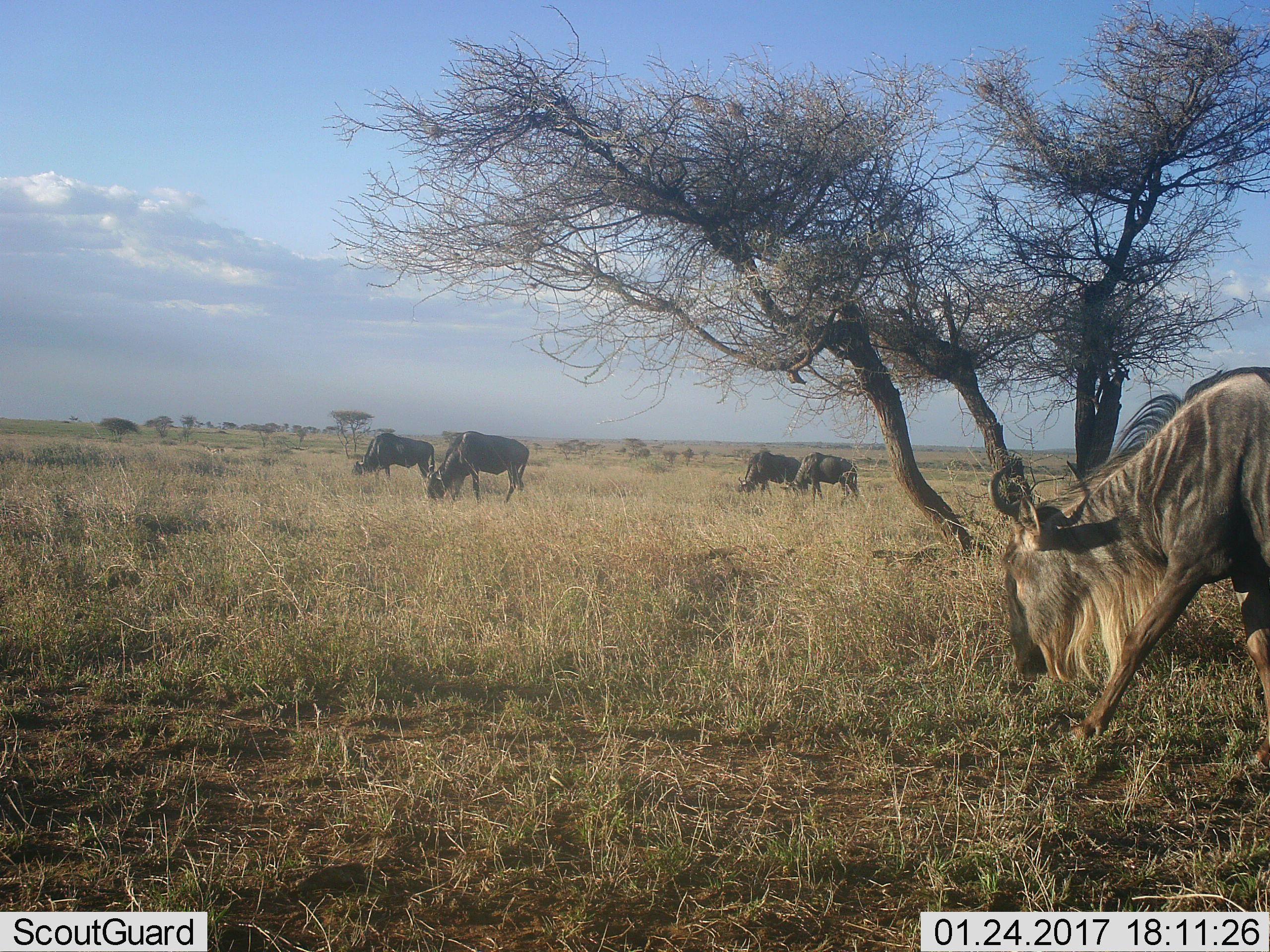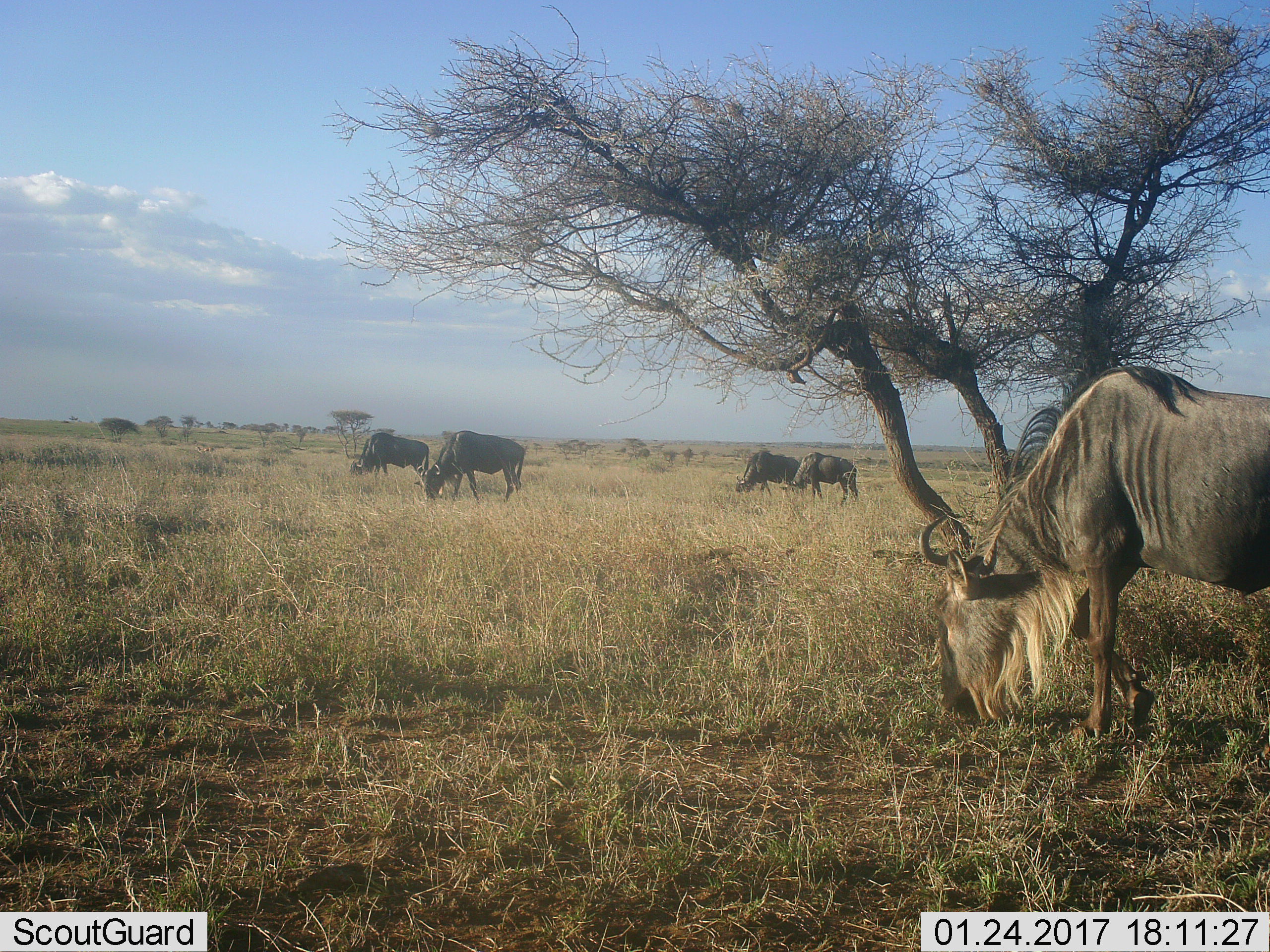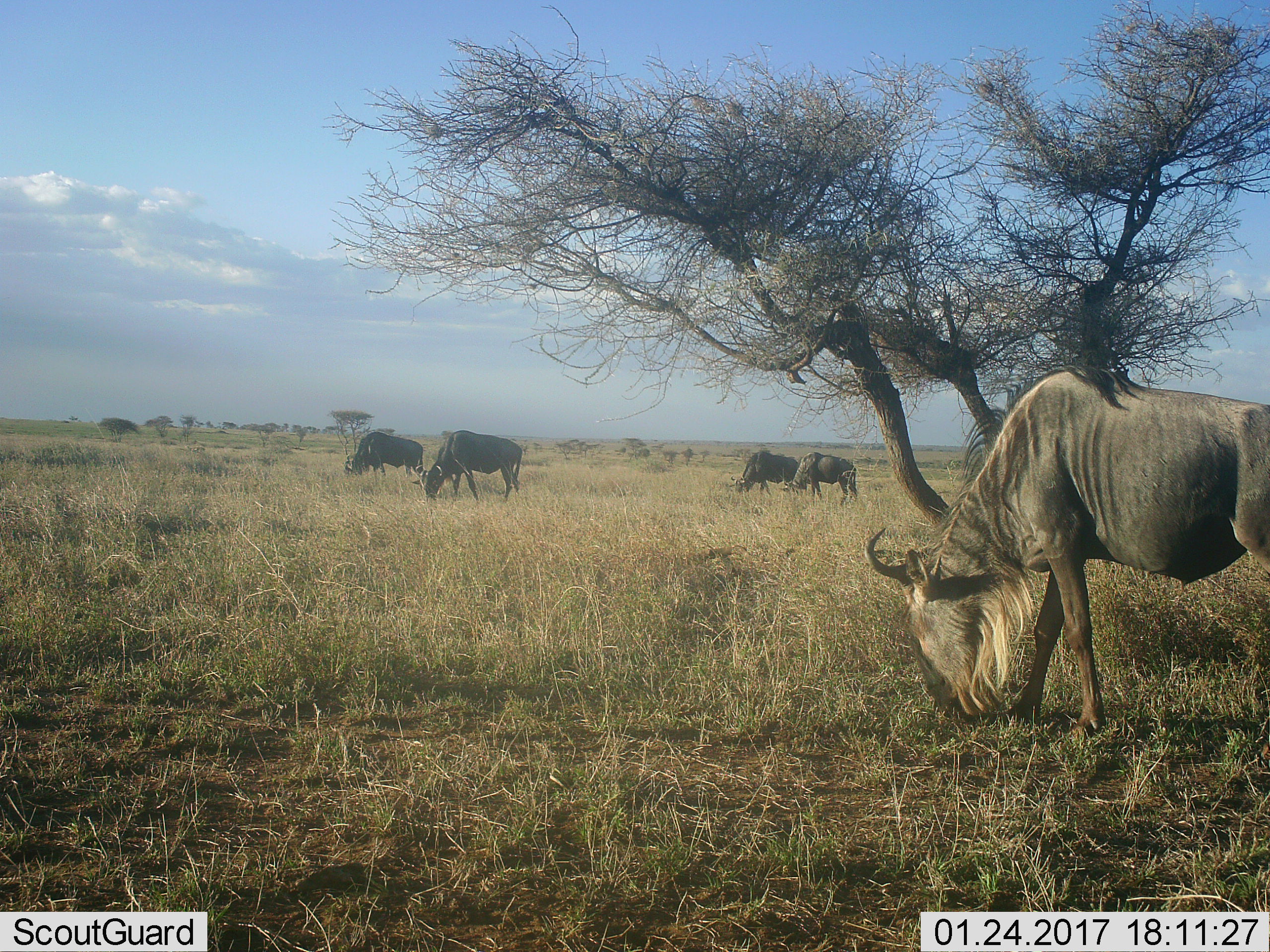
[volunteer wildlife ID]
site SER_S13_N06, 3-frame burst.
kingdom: Animalia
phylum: Chordata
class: Mammalia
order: Artiodactyla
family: Bovidae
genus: Connochaetes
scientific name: Connochaetes taurinus taurinus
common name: blue wildebeest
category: wildebeestblue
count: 5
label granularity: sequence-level